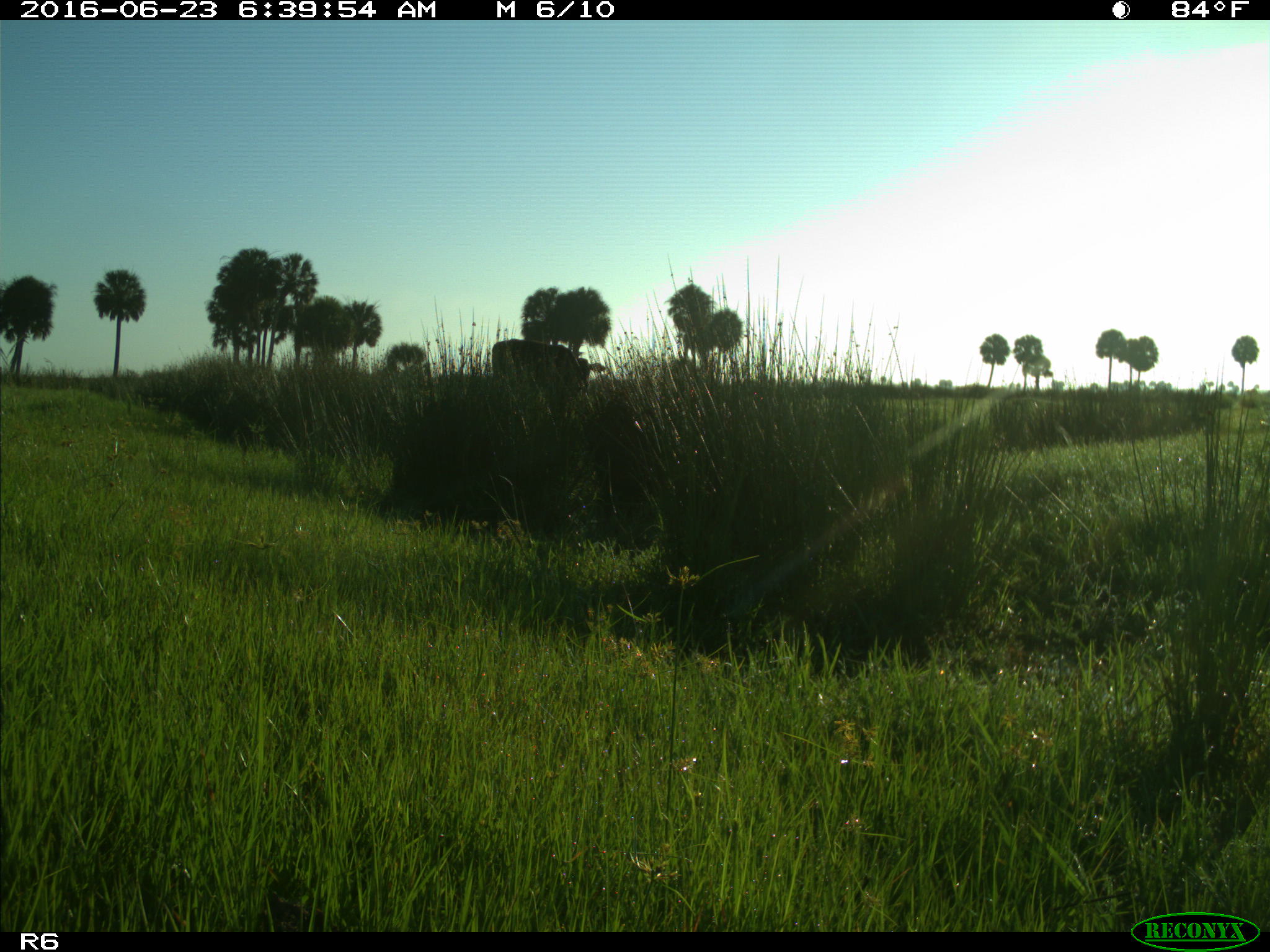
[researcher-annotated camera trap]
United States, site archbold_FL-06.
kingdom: Animalia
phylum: Chordata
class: Mammalia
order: Artiodactyla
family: Bovidae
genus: Bos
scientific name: Bos taurus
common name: domestic cow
Bos taurus (domestic cow).